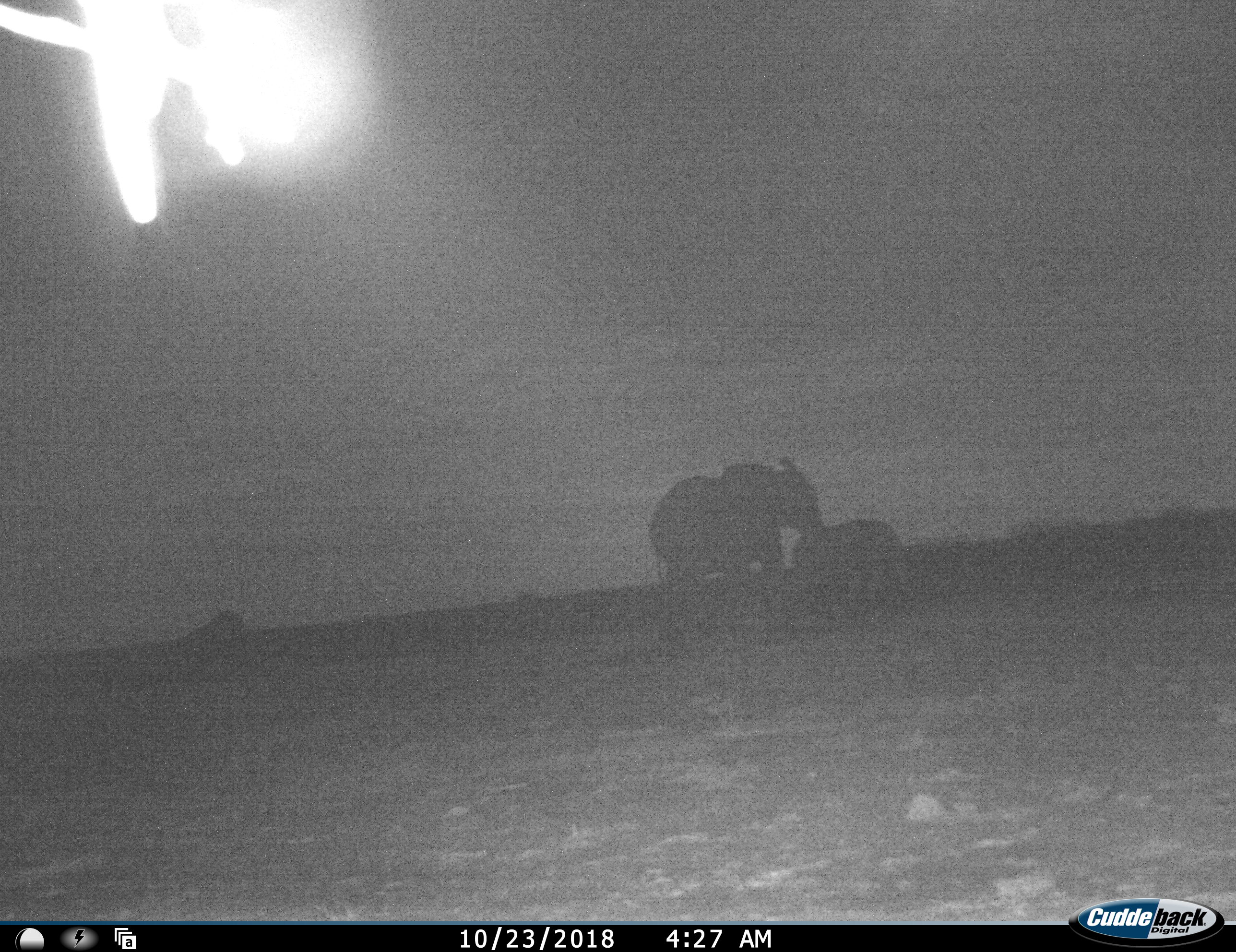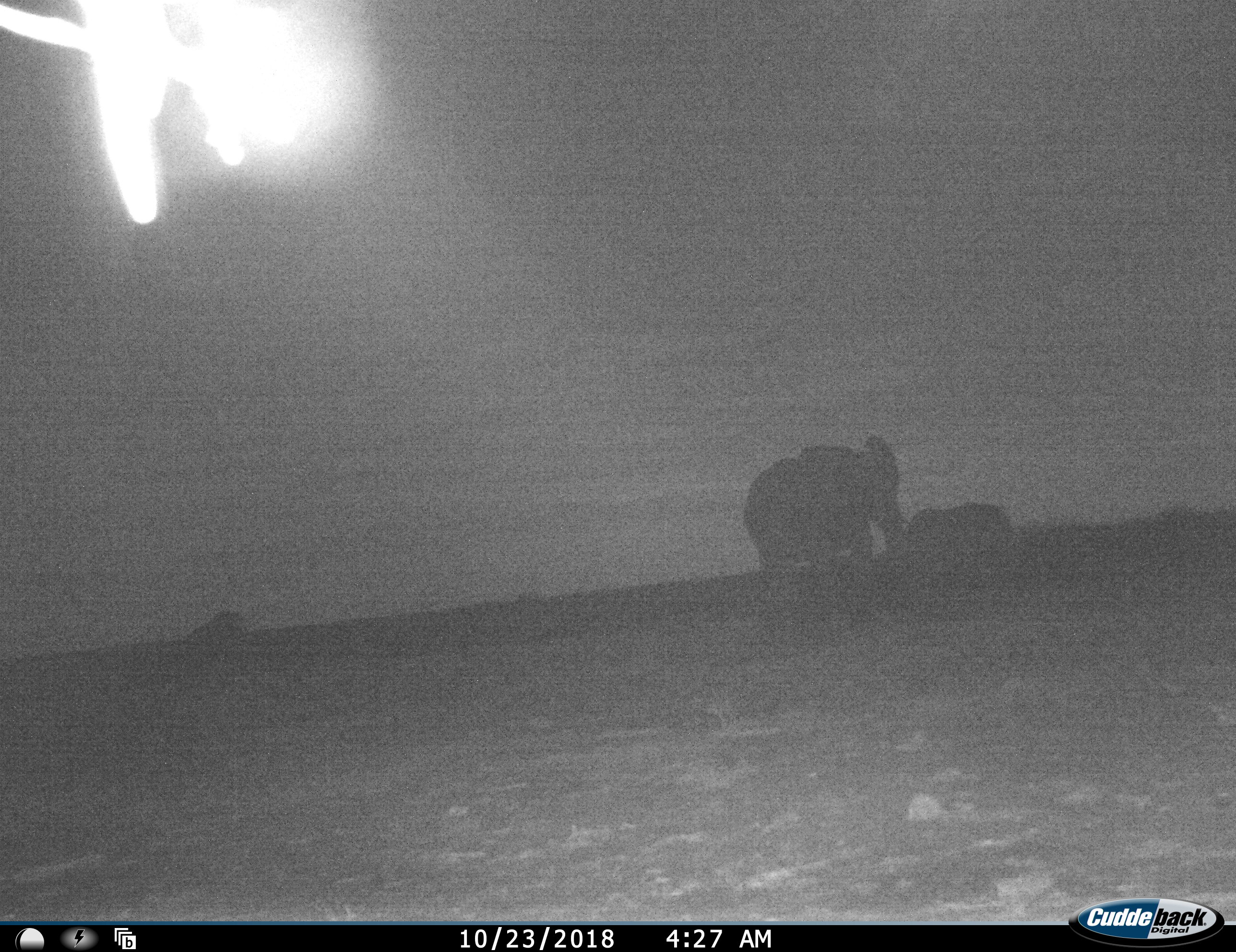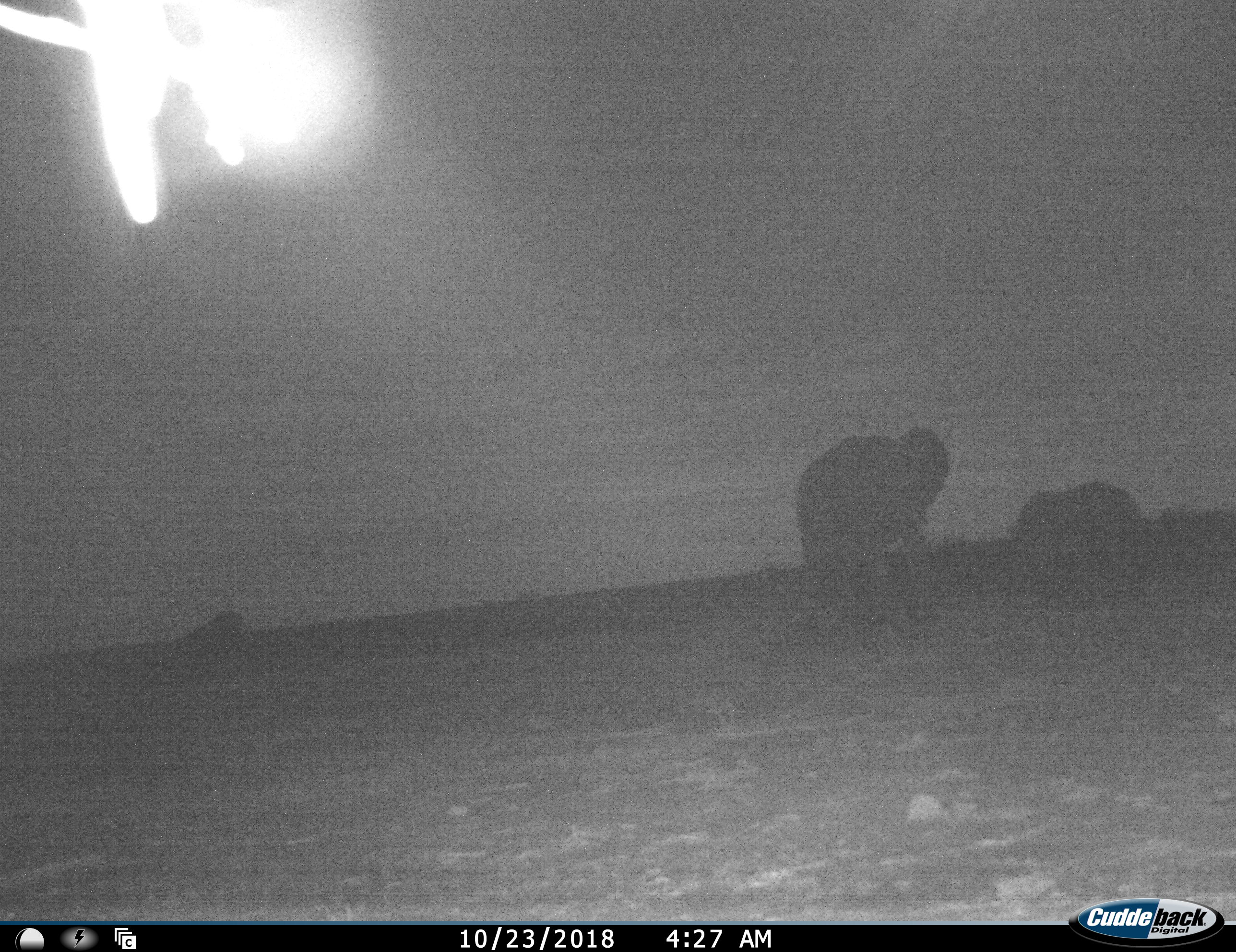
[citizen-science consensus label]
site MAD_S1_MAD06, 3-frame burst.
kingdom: Animalia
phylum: Chordata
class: Mammalia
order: Proboscidea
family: Elephantidae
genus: Loxodonta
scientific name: Loxodonta africana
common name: african bush elephant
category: elephant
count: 2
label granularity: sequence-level